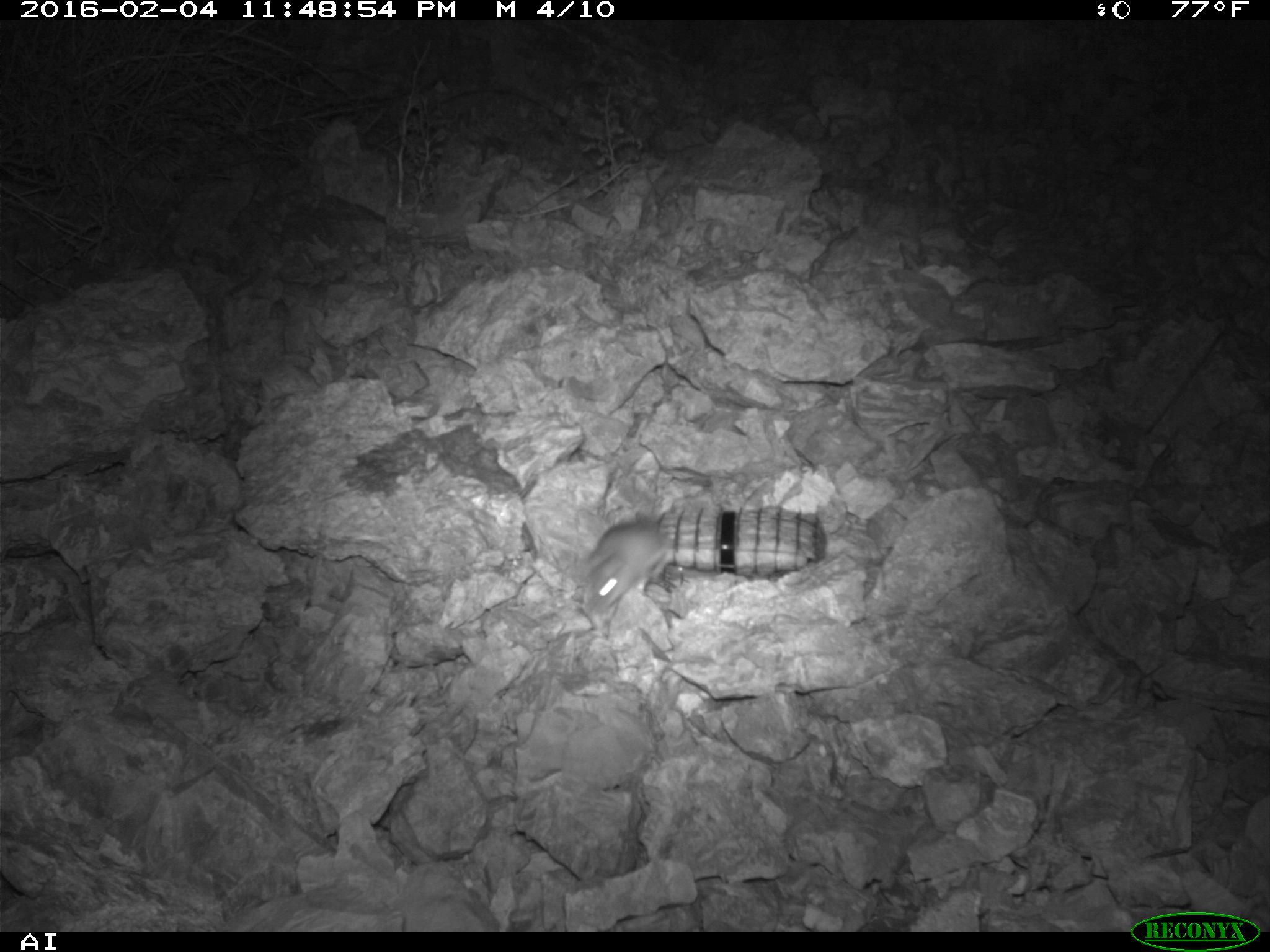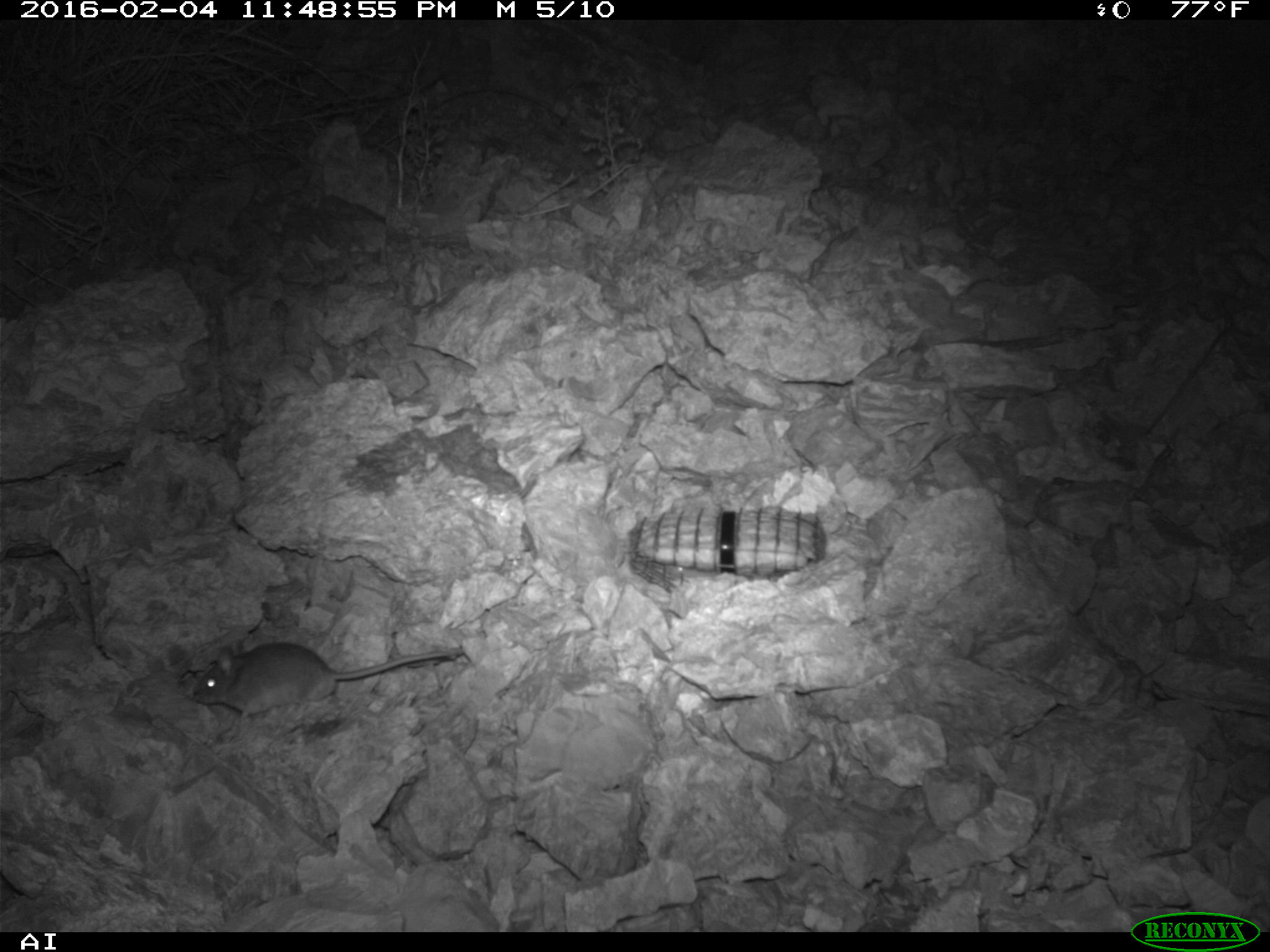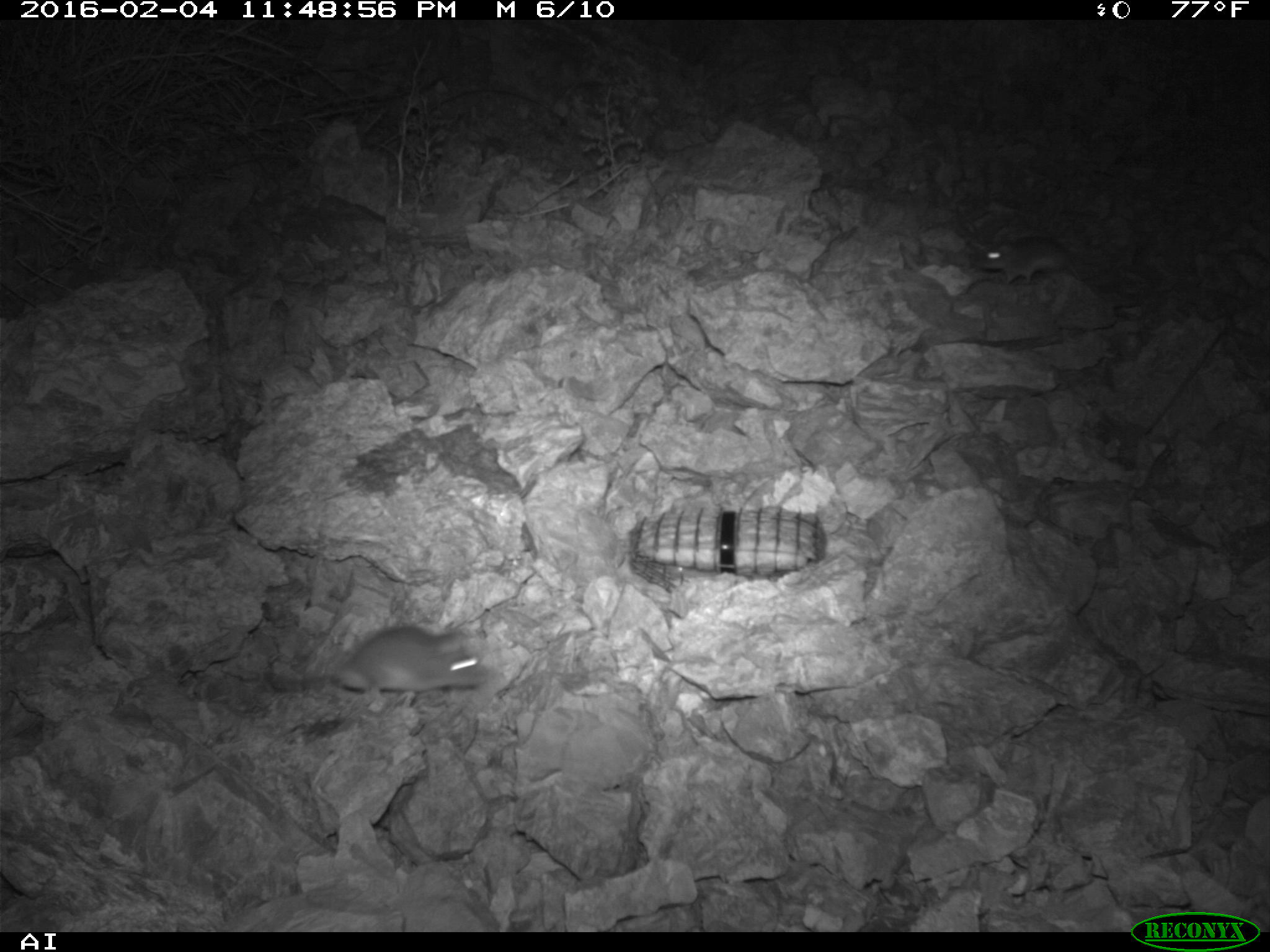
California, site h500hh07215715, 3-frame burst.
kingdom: Animalia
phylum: Chordata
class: Mammalia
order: Rodentia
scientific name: Rodentia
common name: rodent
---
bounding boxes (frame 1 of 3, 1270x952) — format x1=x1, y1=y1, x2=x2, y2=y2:
rodent: x1=580, y1=510, x2=677, y2=612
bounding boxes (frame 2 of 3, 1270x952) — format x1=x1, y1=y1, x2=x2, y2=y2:
rodent: x1=191, y1=642, x2=463, y2=721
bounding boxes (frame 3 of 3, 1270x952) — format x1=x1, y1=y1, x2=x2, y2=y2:
rodent: x1=327, y1=627, x2=489, y2=694; x1=970, y1=234, x2=1084, y2=287